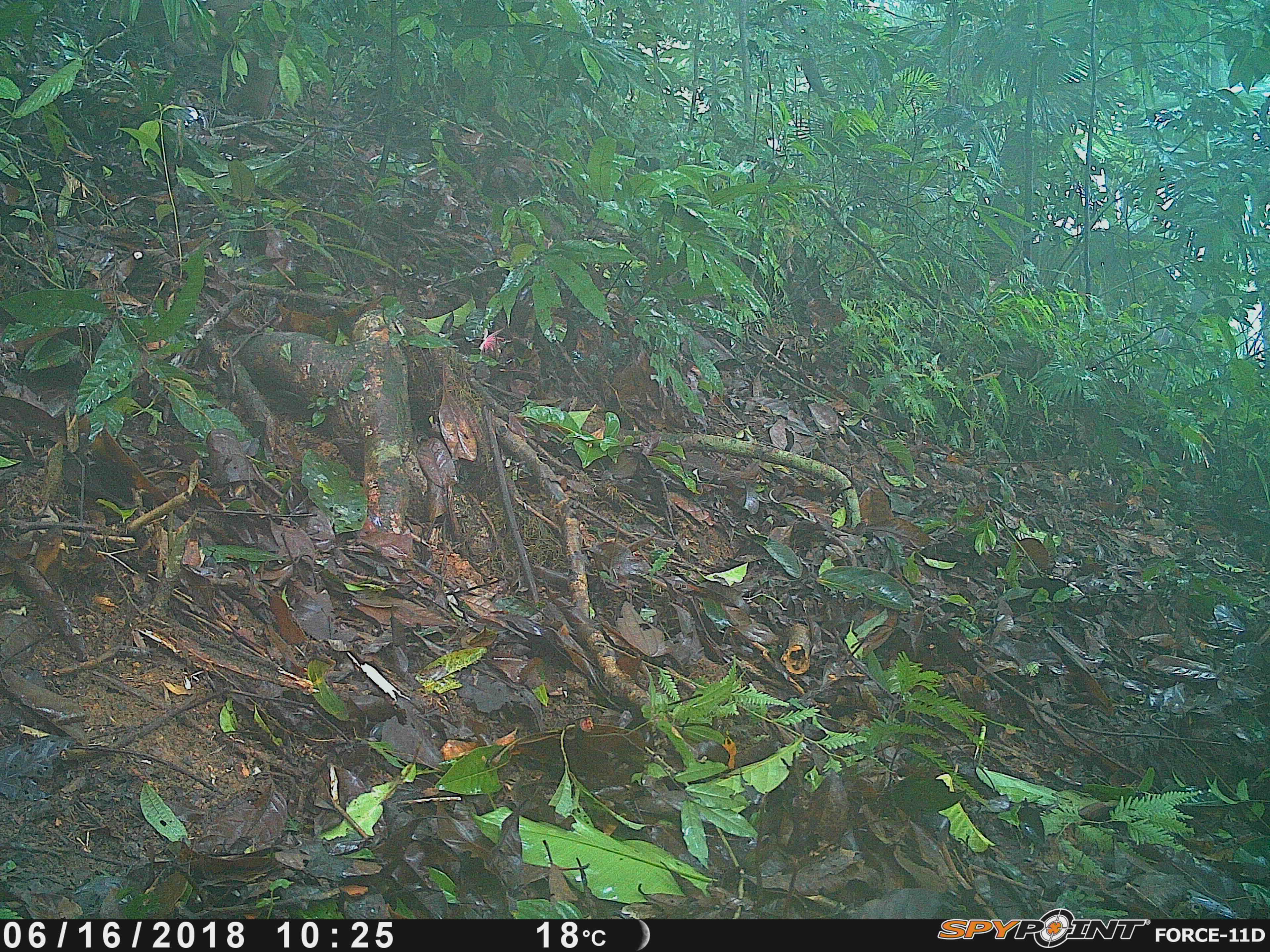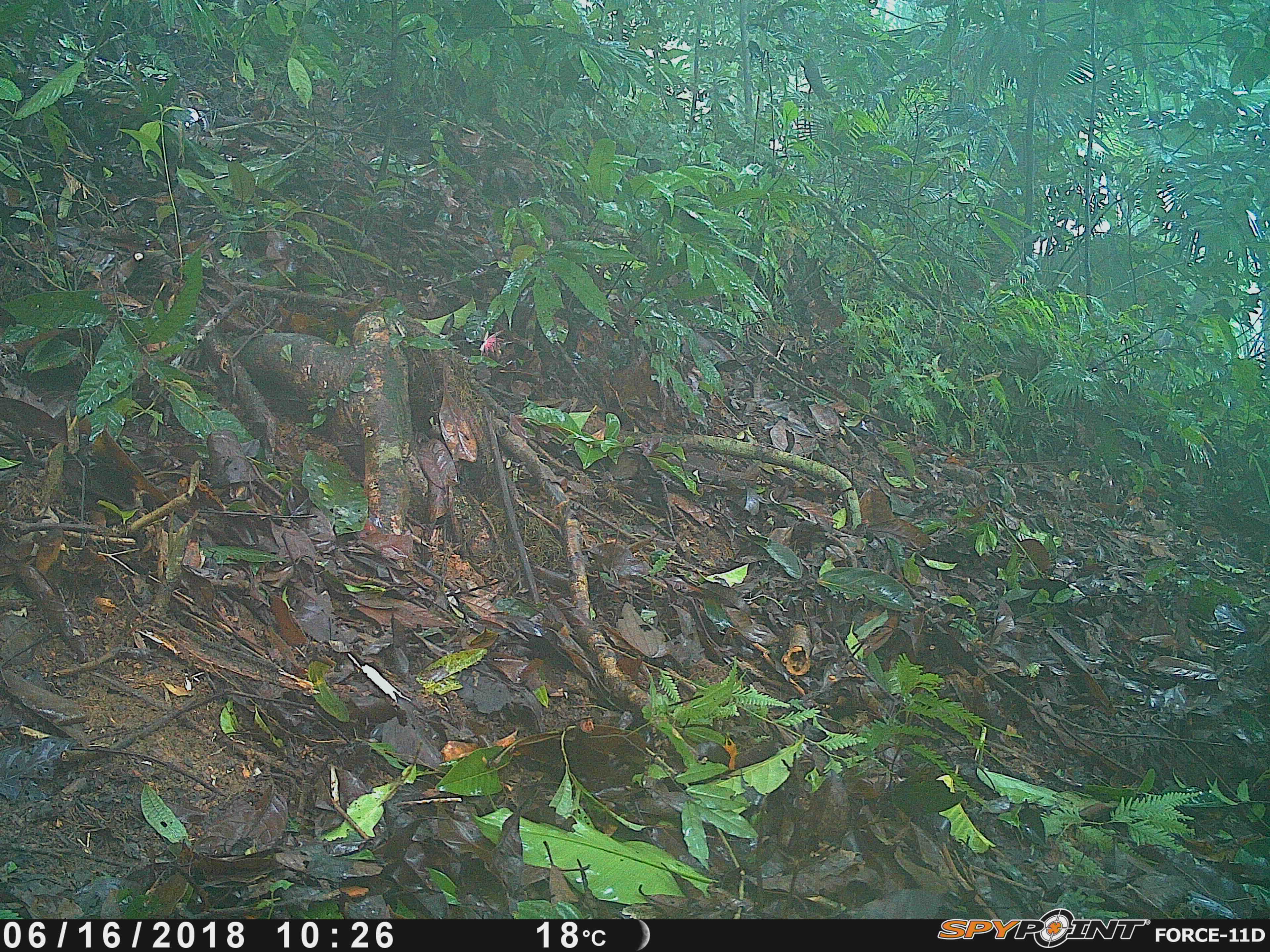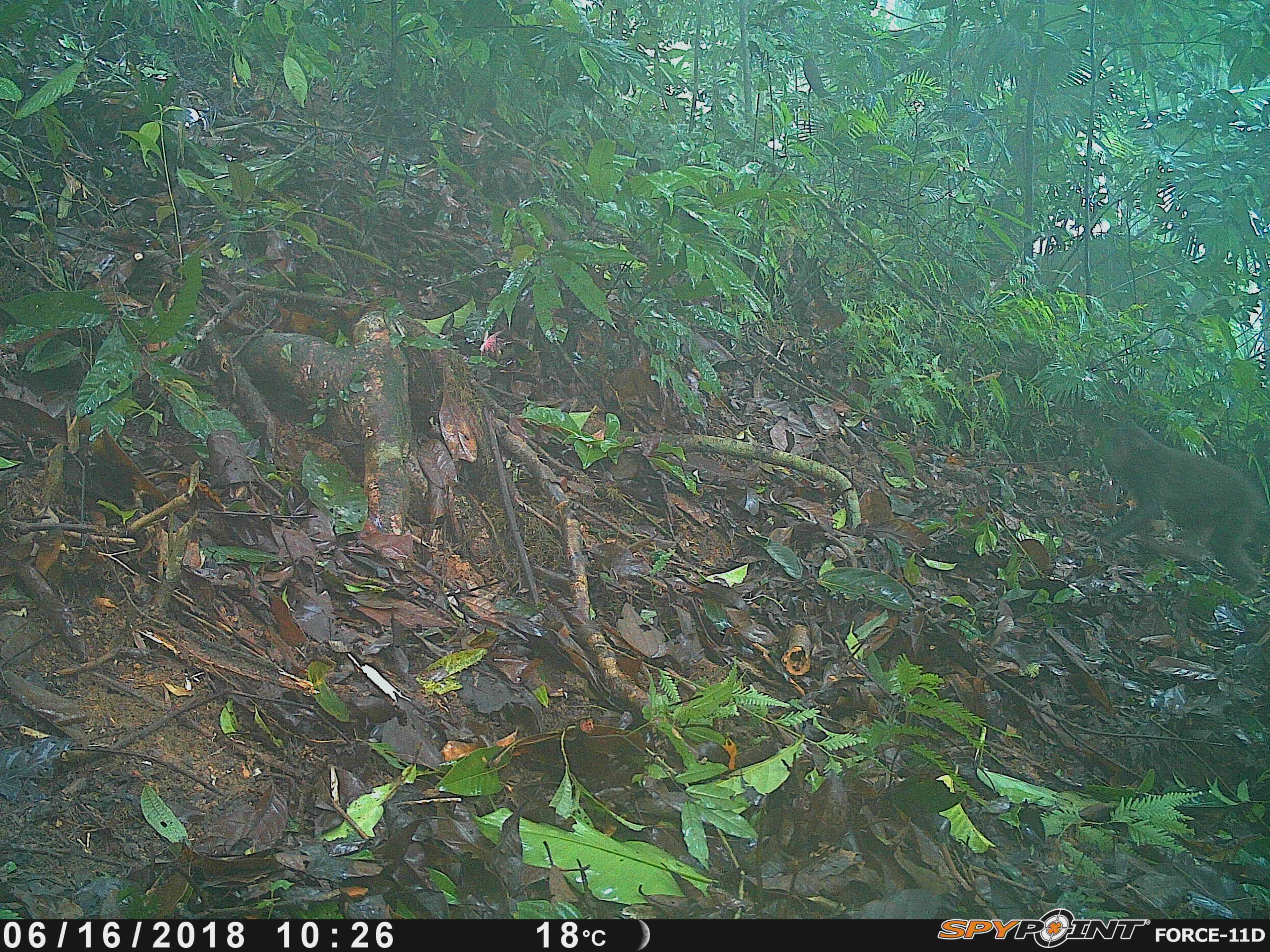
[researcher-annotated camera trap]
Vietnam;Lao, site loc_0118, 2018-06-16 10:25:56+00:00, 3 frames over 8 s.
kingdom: Animalia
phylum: Chordata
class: Mammalia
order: Primates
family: Cercopithecidae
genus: Macaca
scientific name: Macaca arctoides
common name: stump-tailed macaque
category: stump tailed macaque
Stump tailed macaque (stump-tailed macaque) (Macaca arctoides). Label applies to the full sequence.